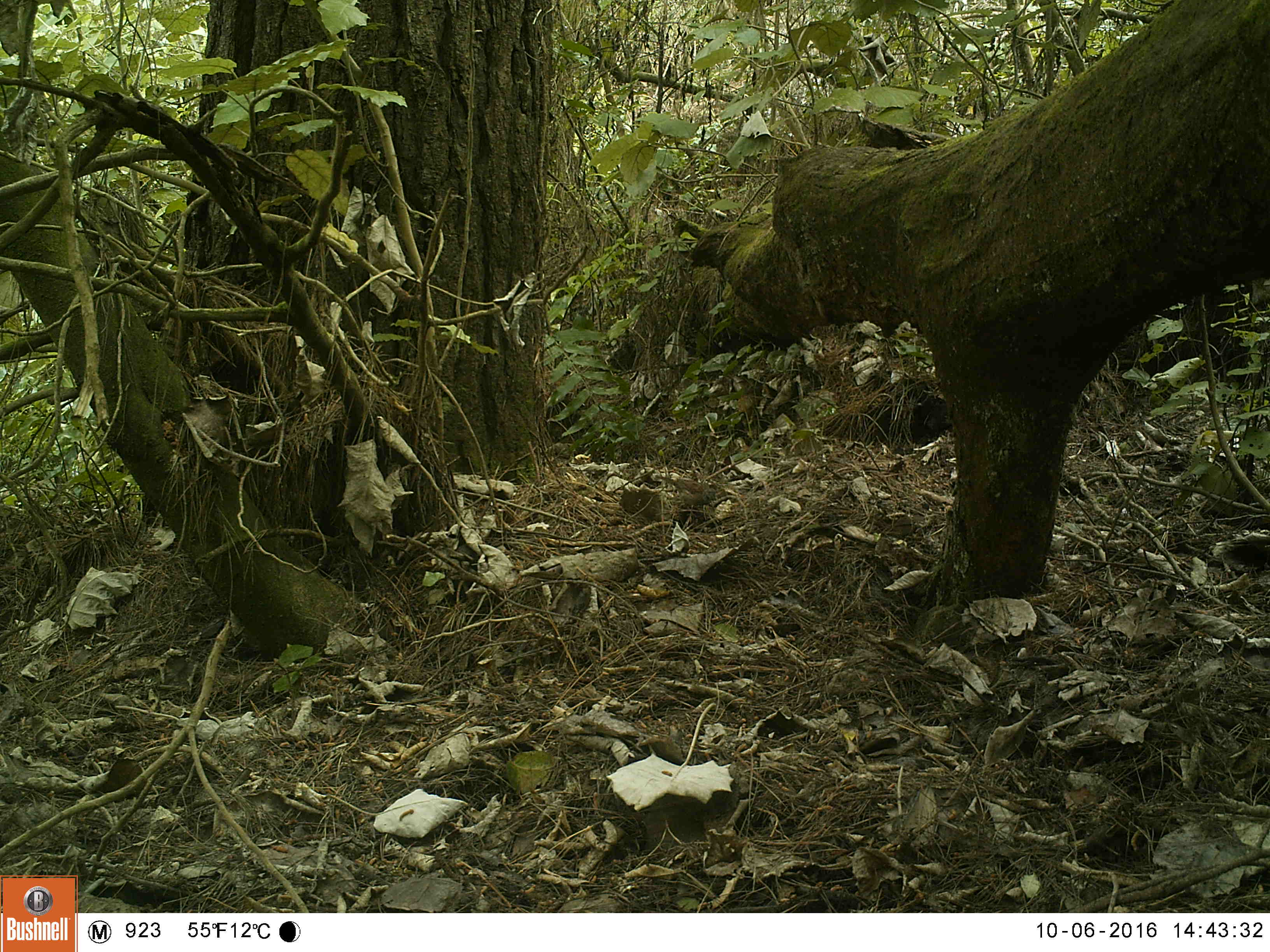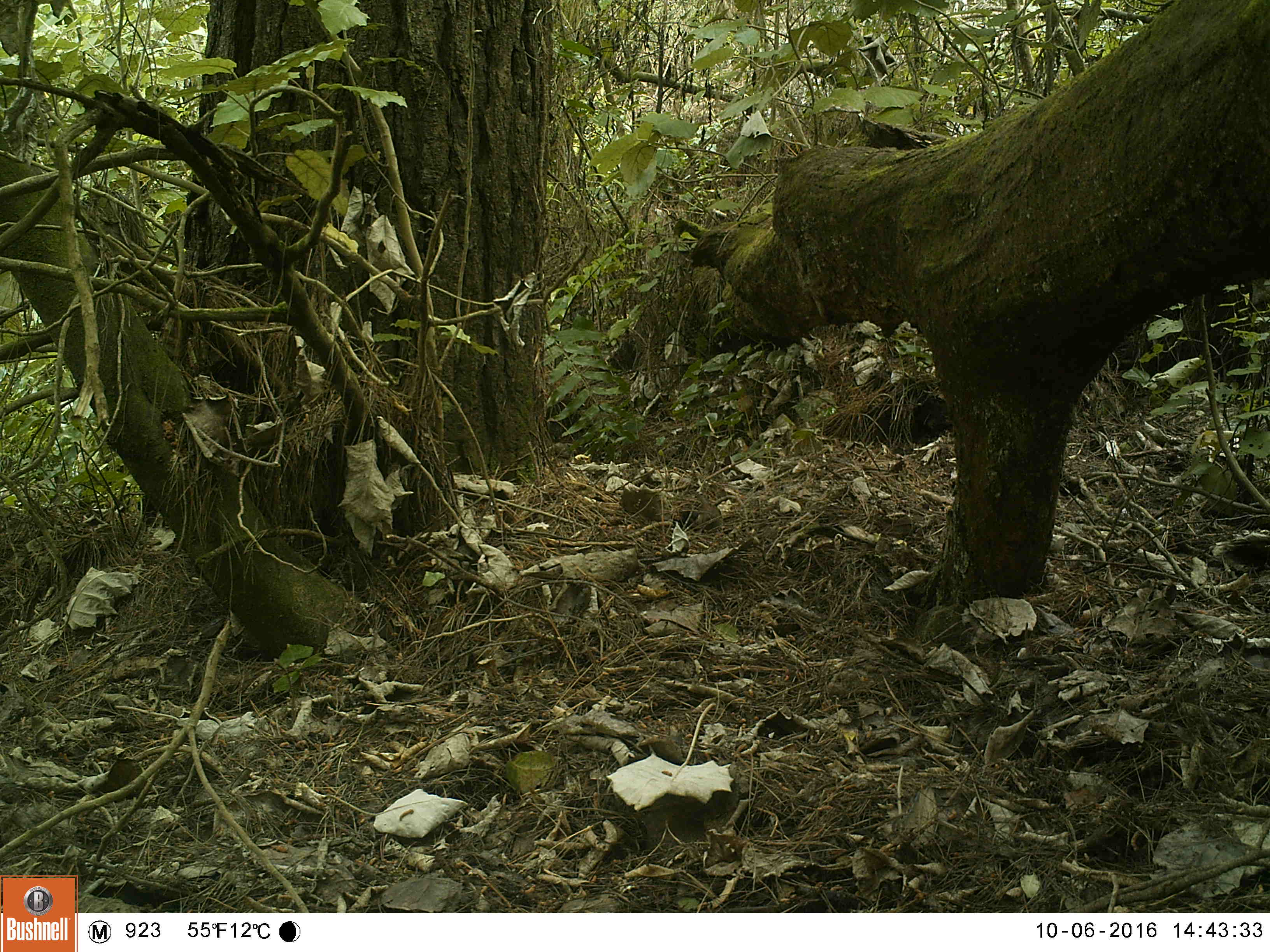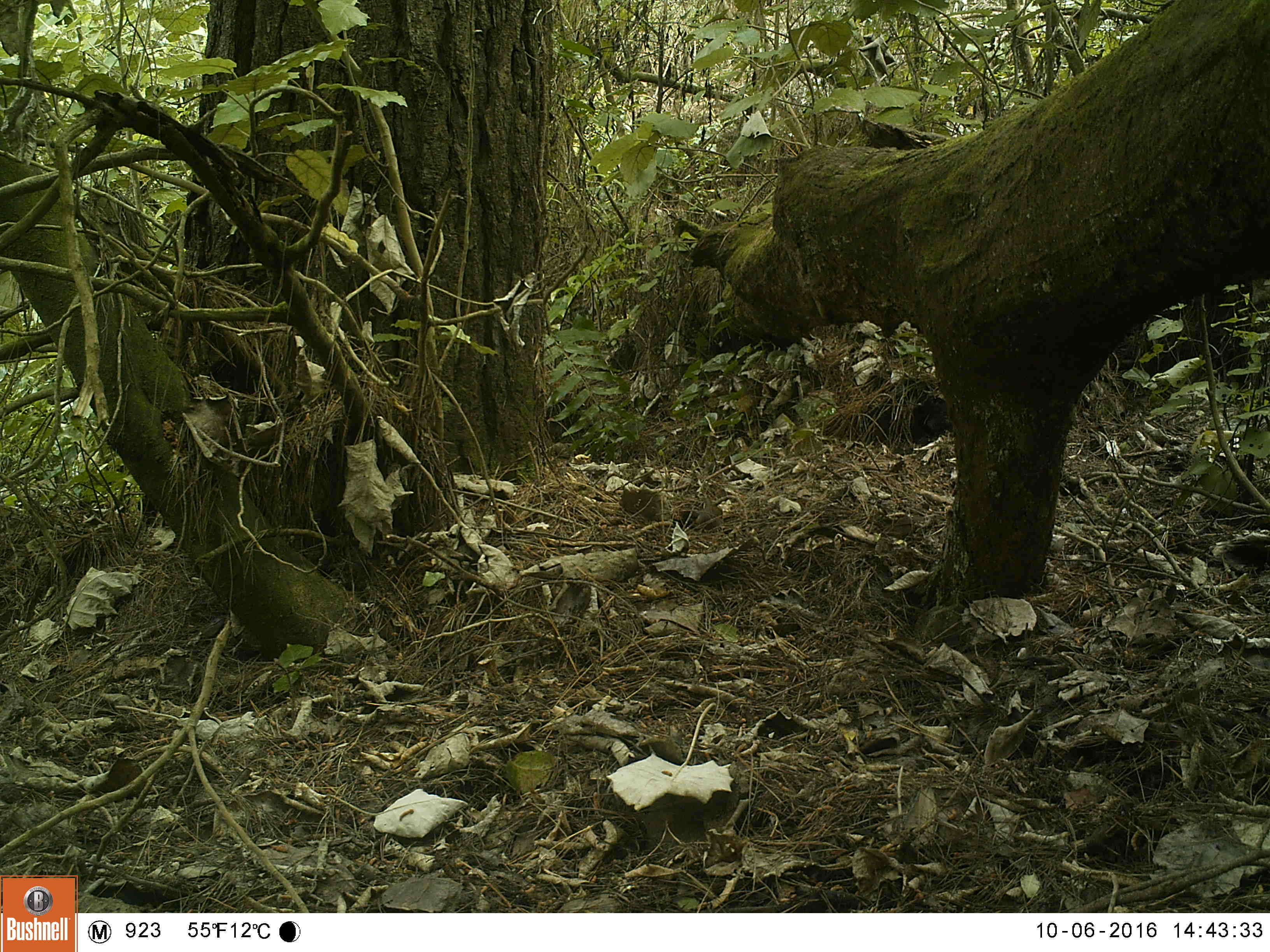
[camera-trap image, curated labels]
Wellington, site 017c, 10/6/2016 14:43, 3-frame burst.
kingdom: Animalia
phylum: Chordata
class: Aves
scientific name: Aves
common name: bird